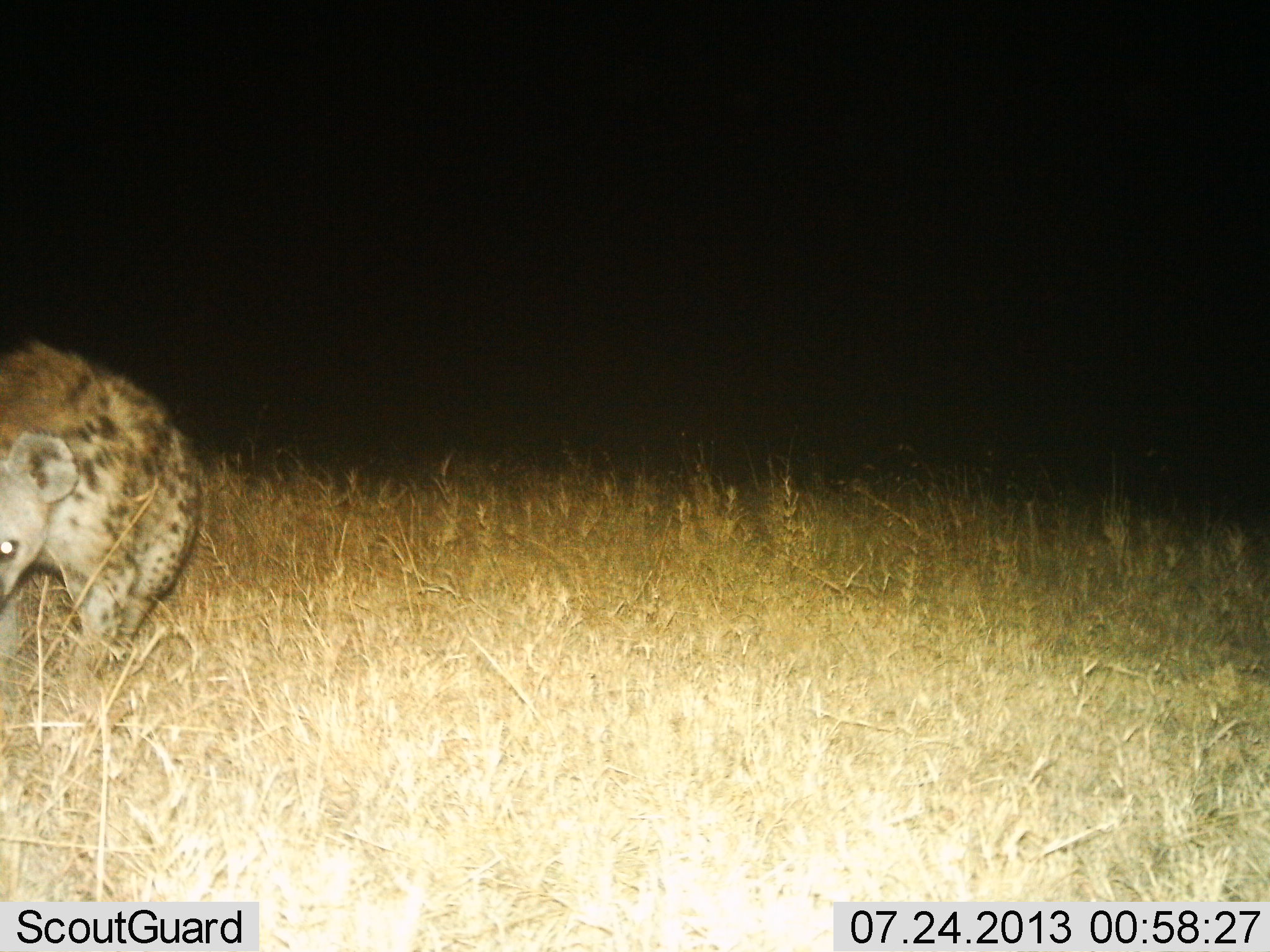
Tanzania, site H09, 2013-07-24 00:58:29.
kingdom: Animalia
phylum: Chordata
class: Mammalia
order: Carnivora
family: Hyaenidae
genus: Crocuta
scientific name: Crocuta crocuta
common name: spotted hyena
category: hyenaspotted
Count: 1.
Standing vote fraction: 40%.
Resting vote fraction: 0%.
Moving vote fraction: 60%.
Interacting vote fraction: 0%.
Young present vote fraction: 0%.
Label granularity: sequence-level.